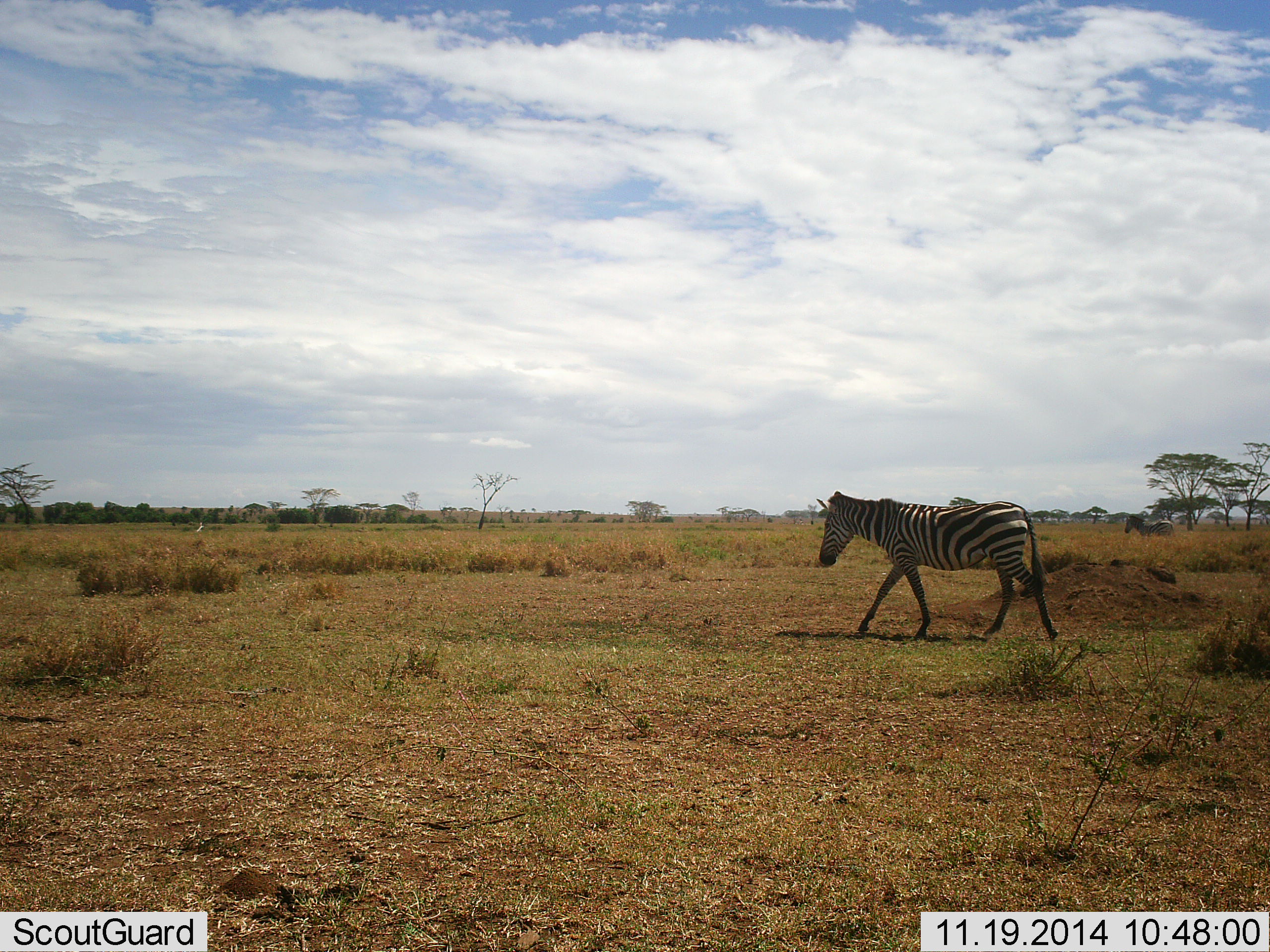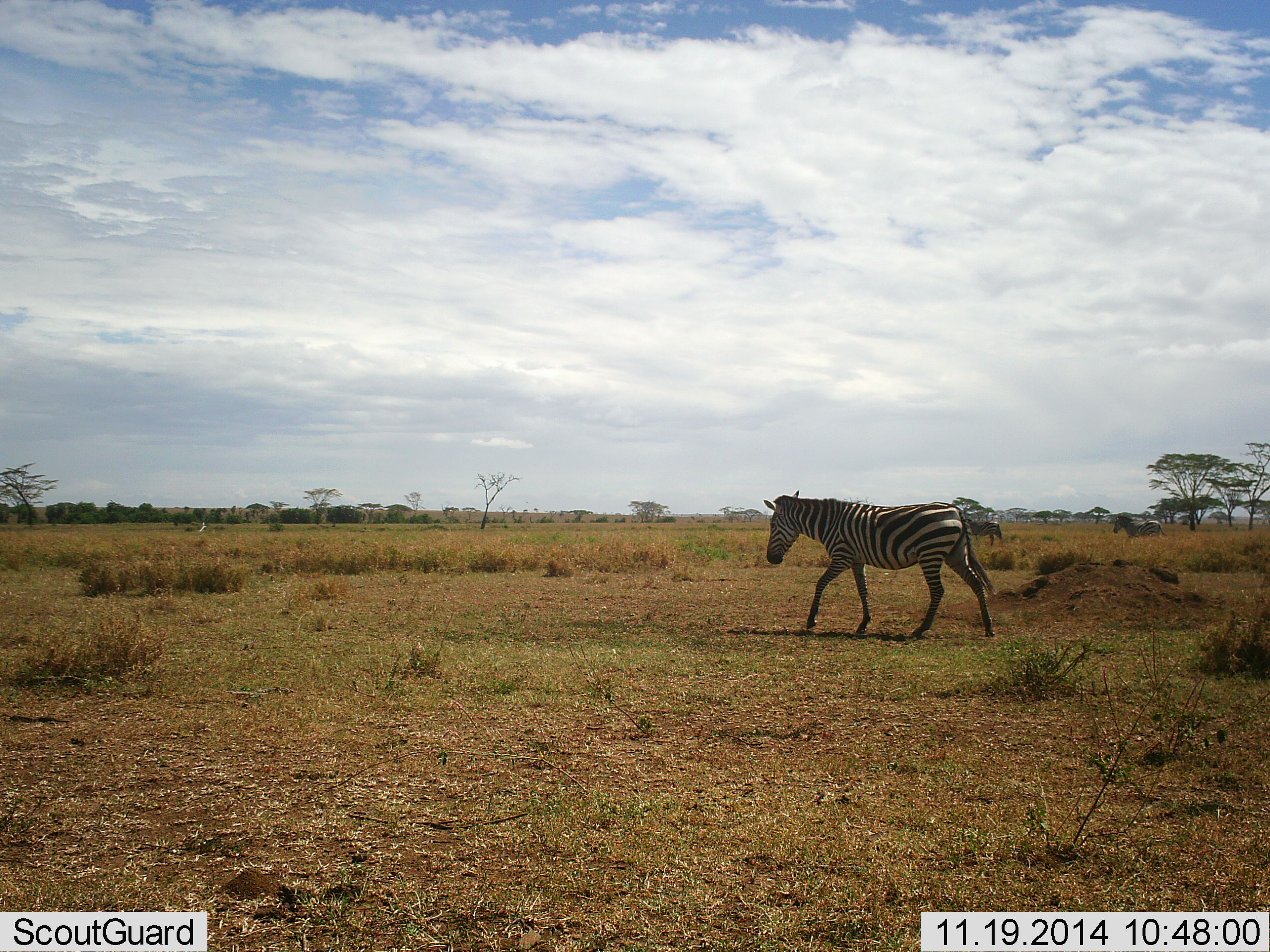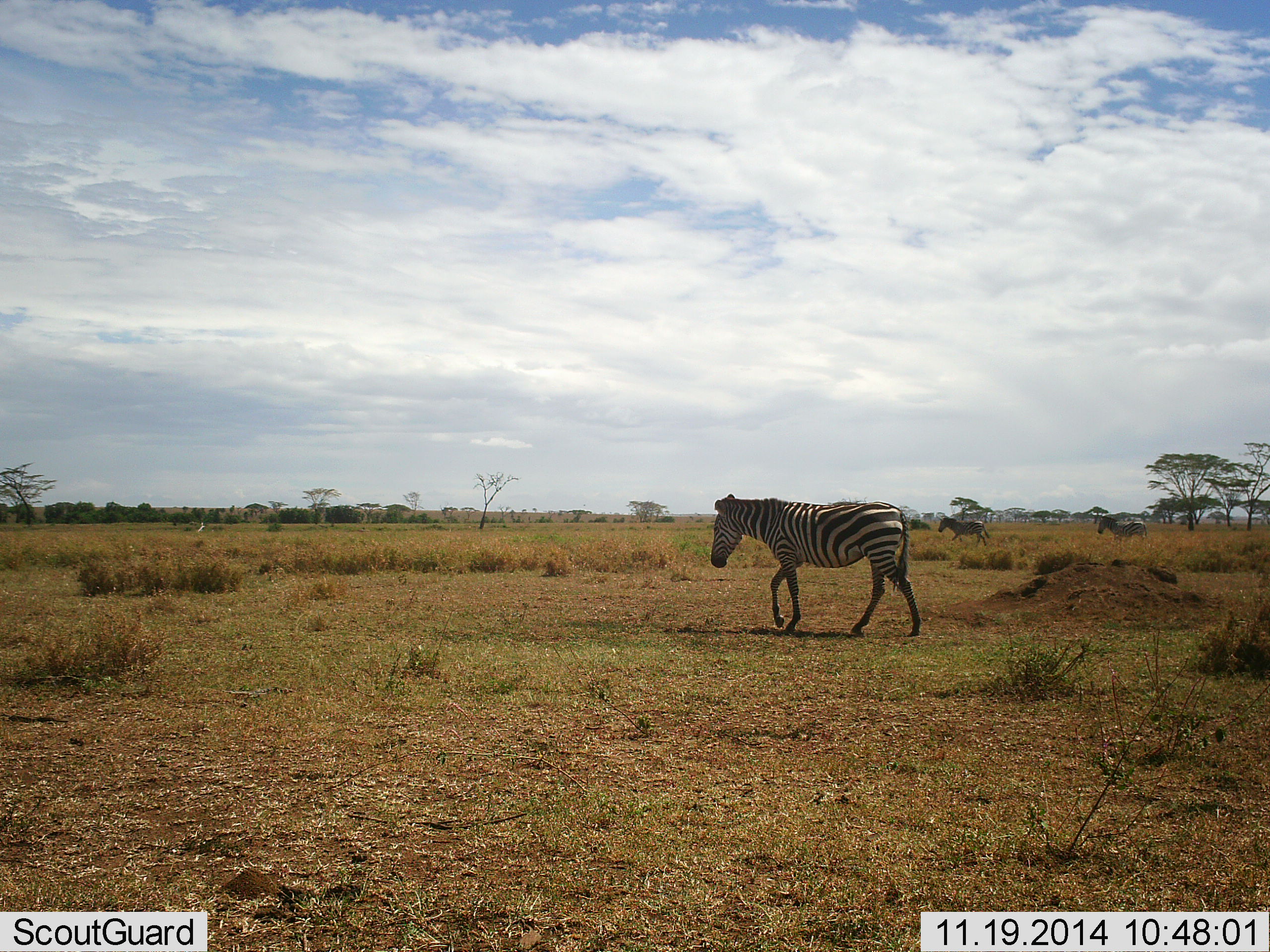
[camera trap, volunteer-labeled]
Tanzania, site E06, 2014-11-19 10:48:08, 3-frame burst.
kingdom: Animalia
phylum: Chordata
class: Mammalia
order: Perissodactyla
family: Equidae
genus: Equus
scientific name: Equus quagga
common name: plains zebra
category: zebra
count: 3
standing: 0%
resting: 0%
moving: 100%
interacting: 0%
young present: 0%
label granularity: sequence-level